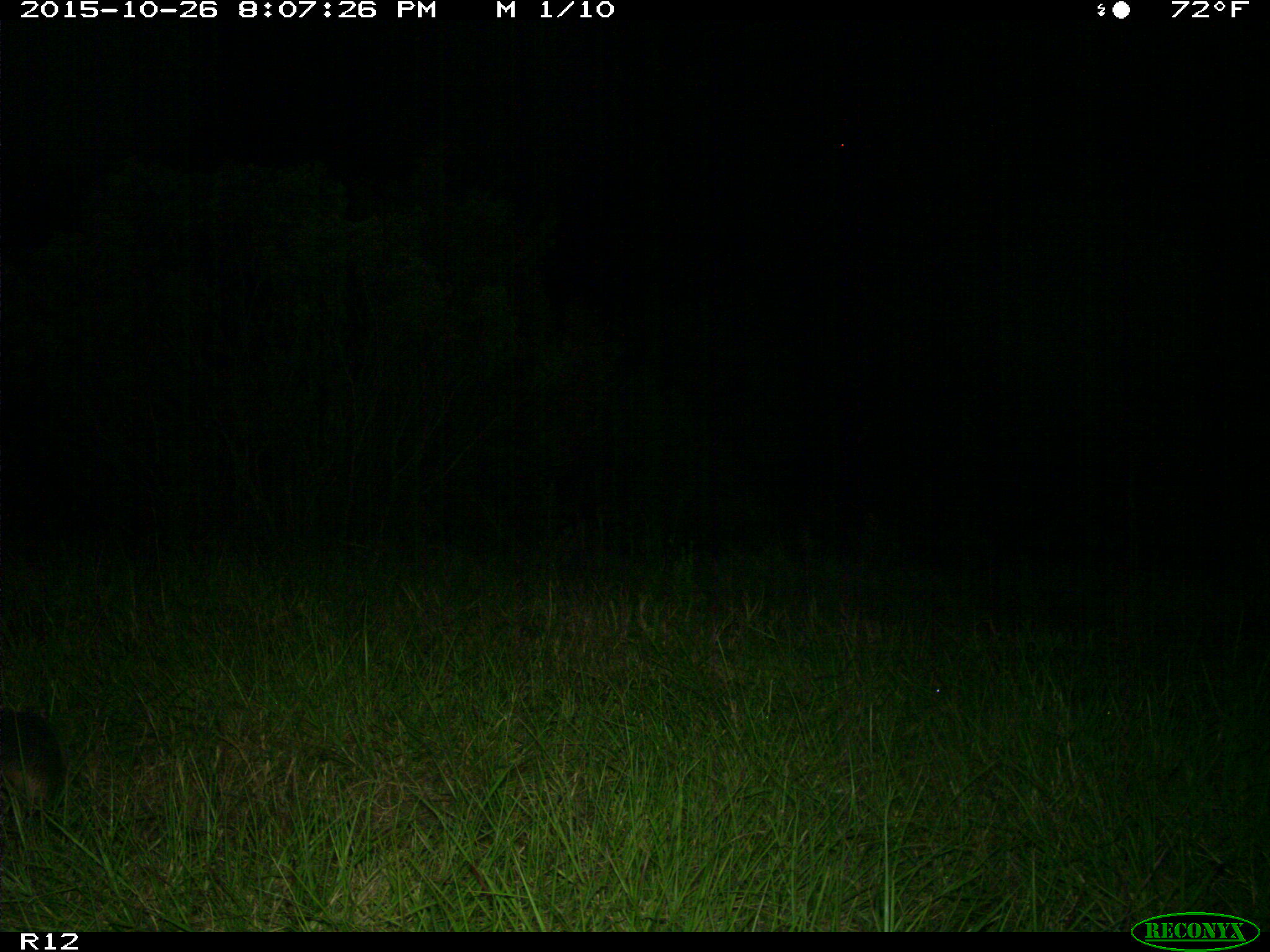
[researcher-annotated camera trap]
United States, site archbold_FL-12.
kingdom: Animalia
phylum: Chordata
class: Mammalia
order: Cingulata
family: Dasypodidae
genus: Dasypus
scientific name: Dasypus novemcinctus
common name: nine-banded armadillo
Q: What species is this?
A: Dasypus novemcinctus (nine-banded armadillo).